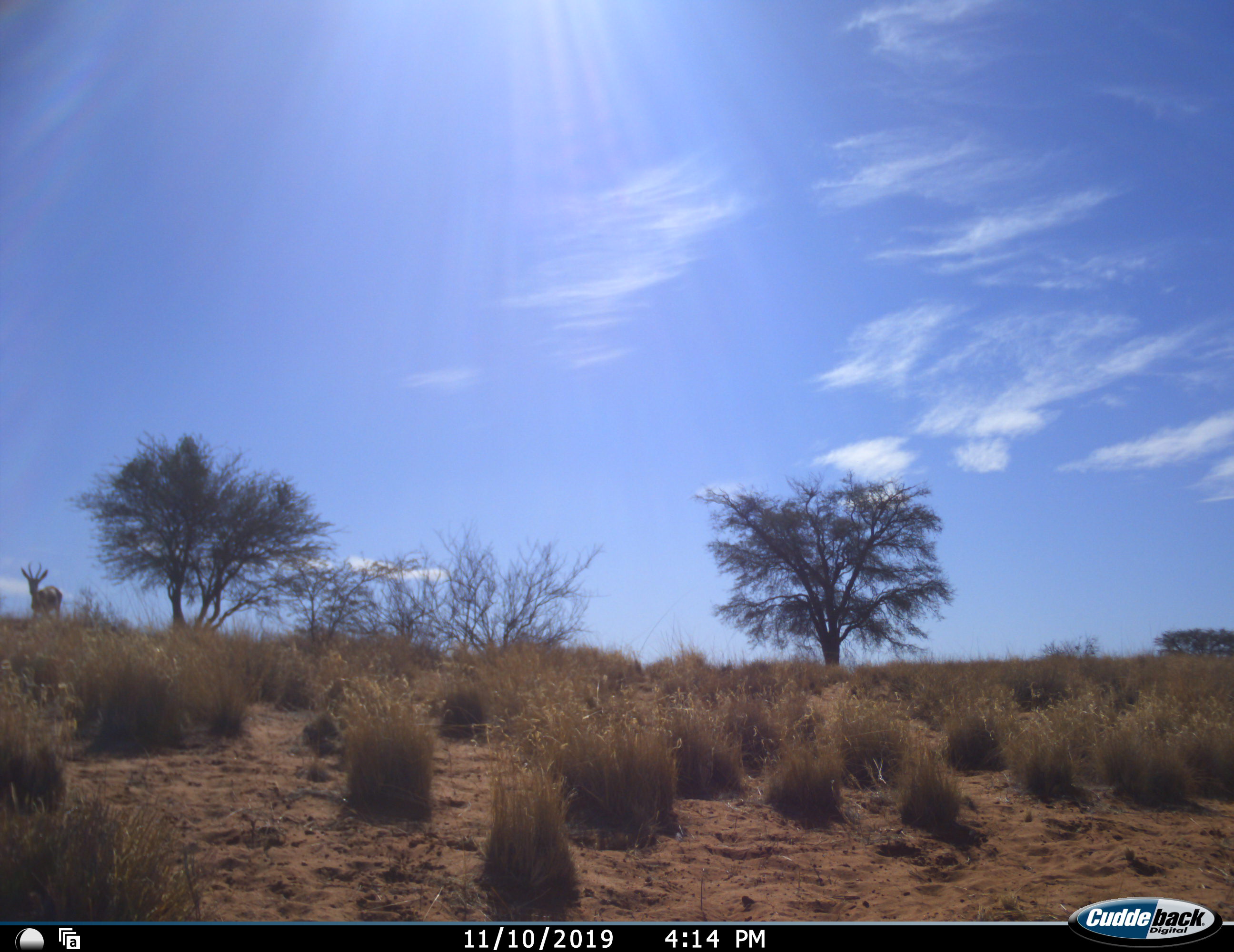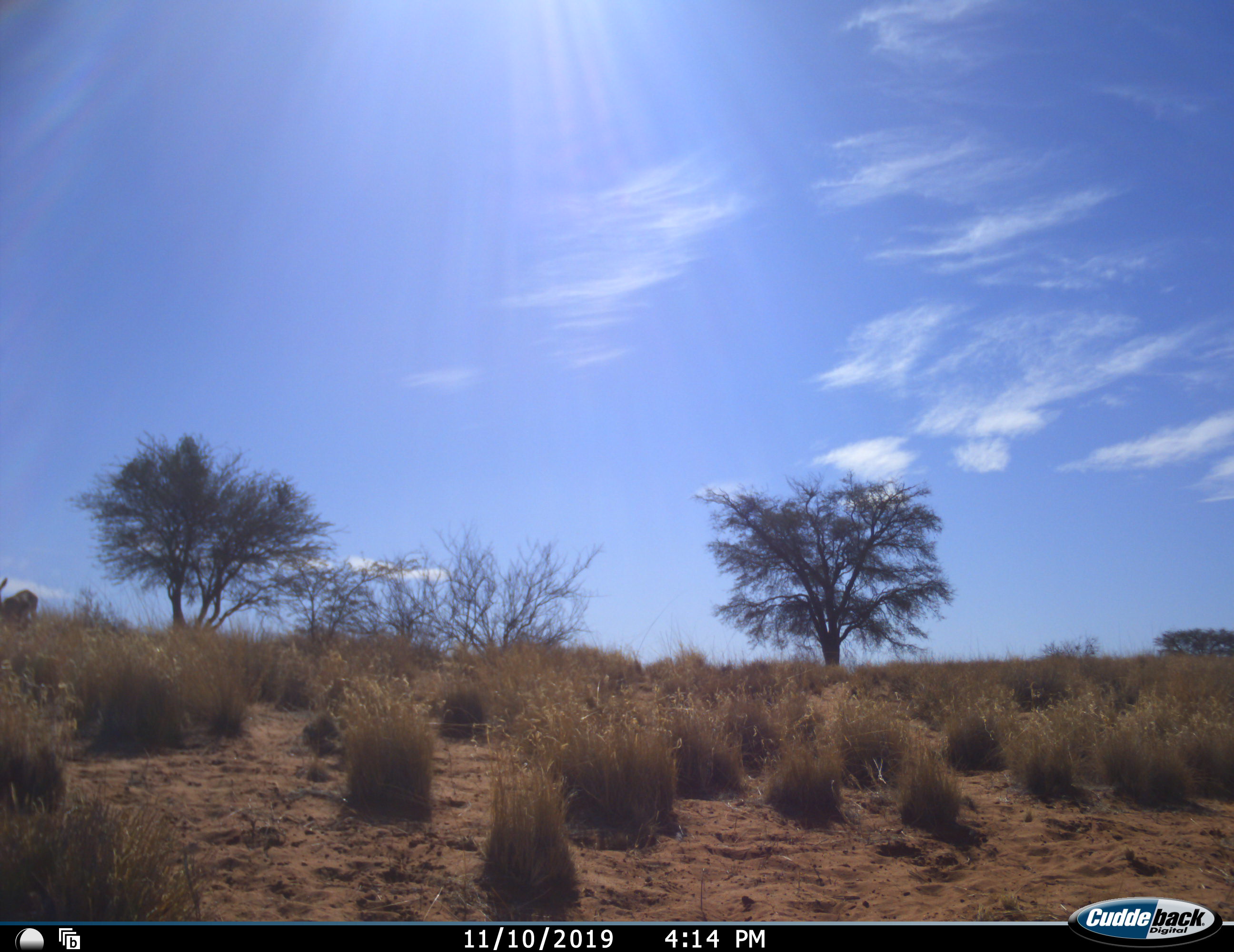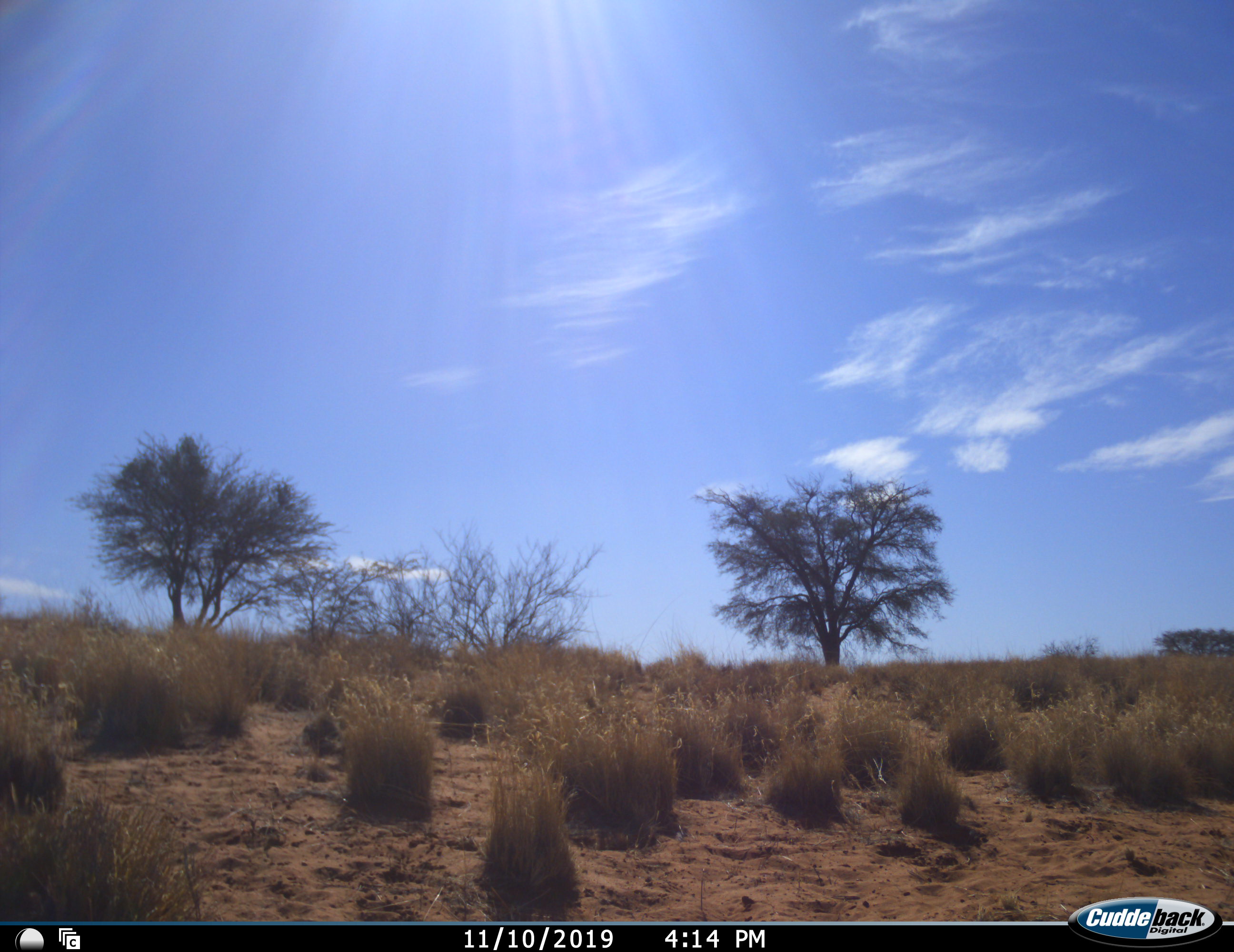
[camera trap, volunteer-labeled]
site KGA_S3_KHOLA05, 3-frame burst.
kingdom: Animalia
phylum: Chordata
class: Mammalia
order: Artiodactyla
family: Bovidae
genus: Antidorcas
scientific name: Antidorcas marsupialis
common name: springbok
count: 1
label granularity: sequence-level